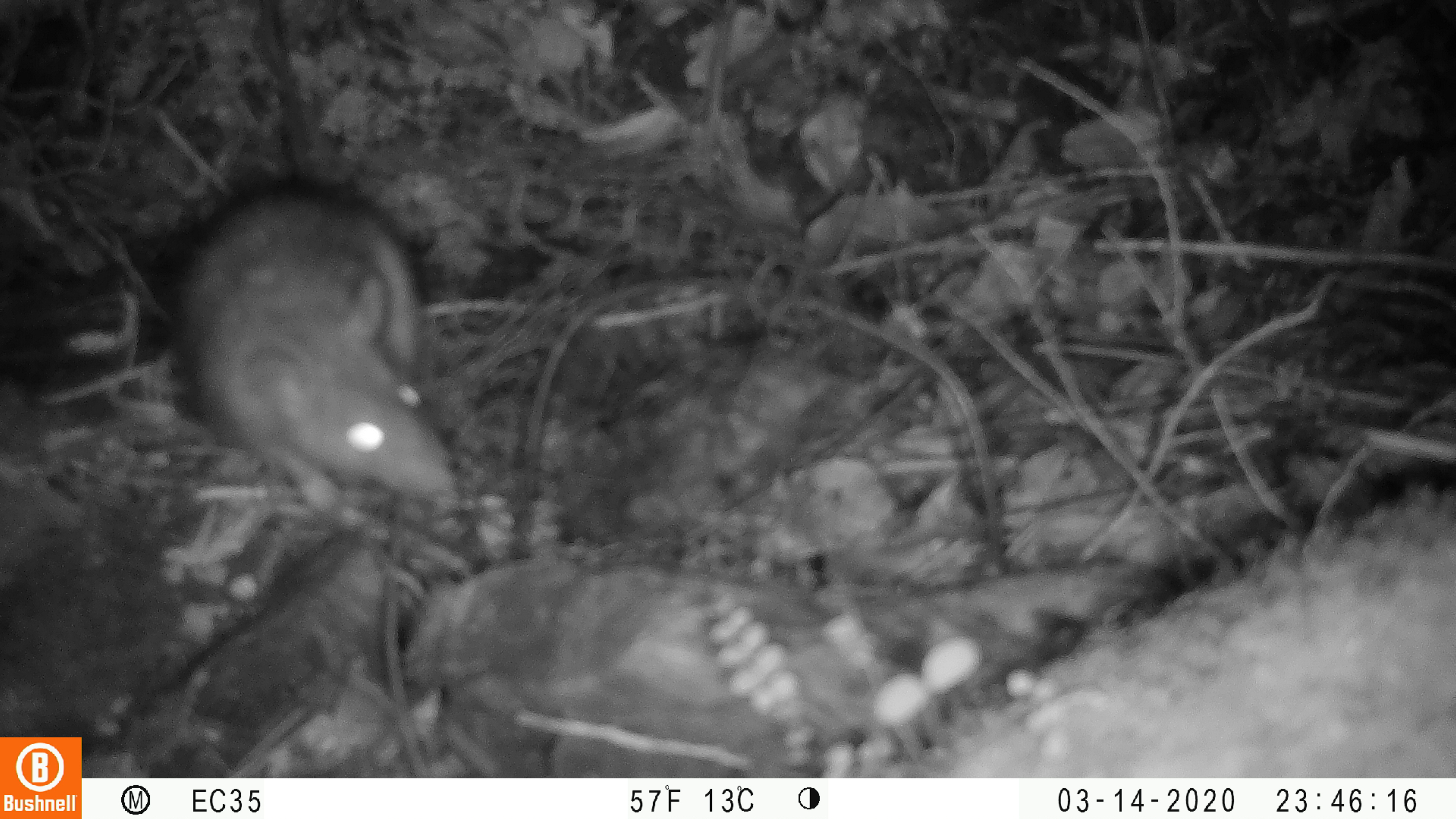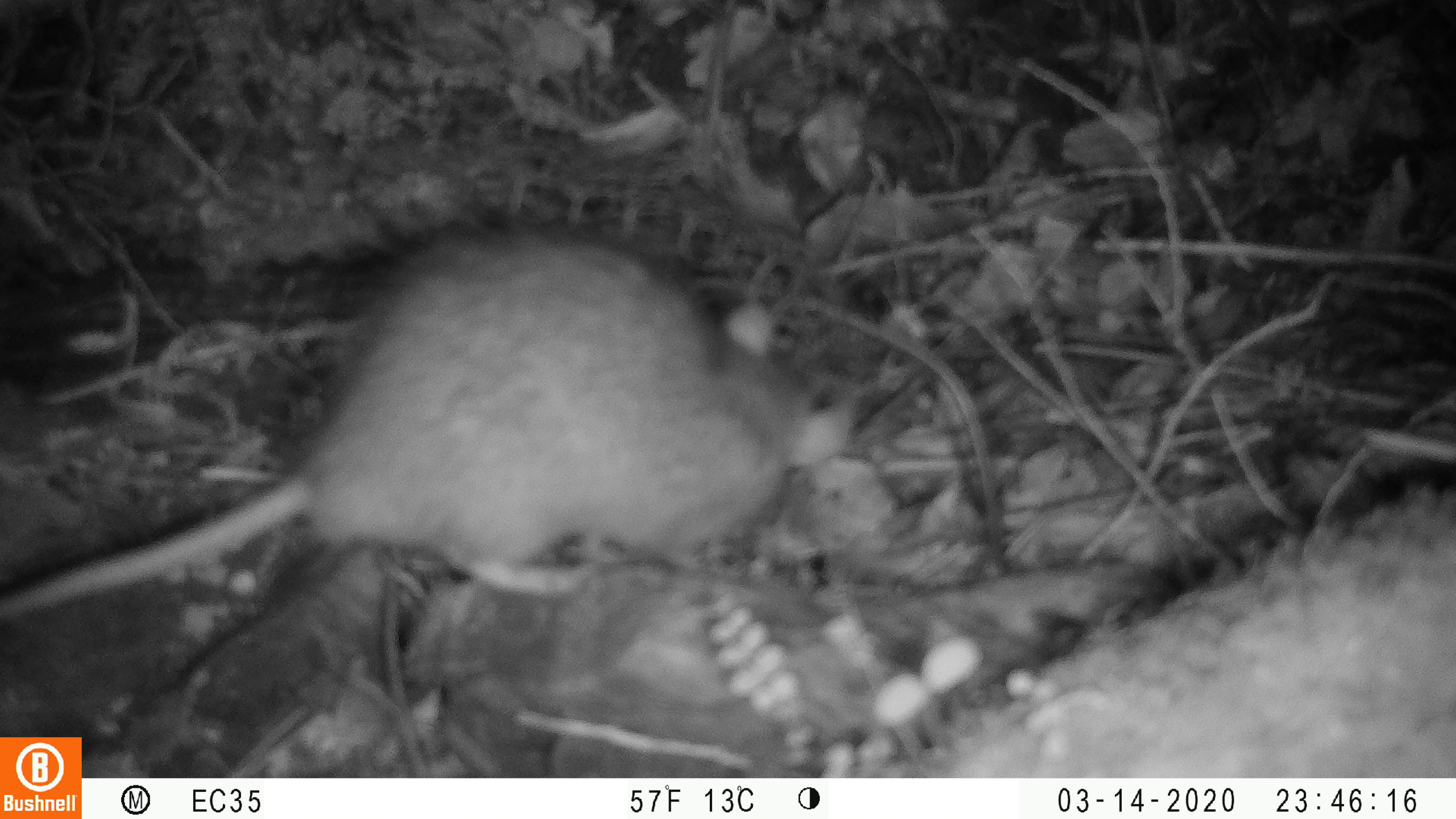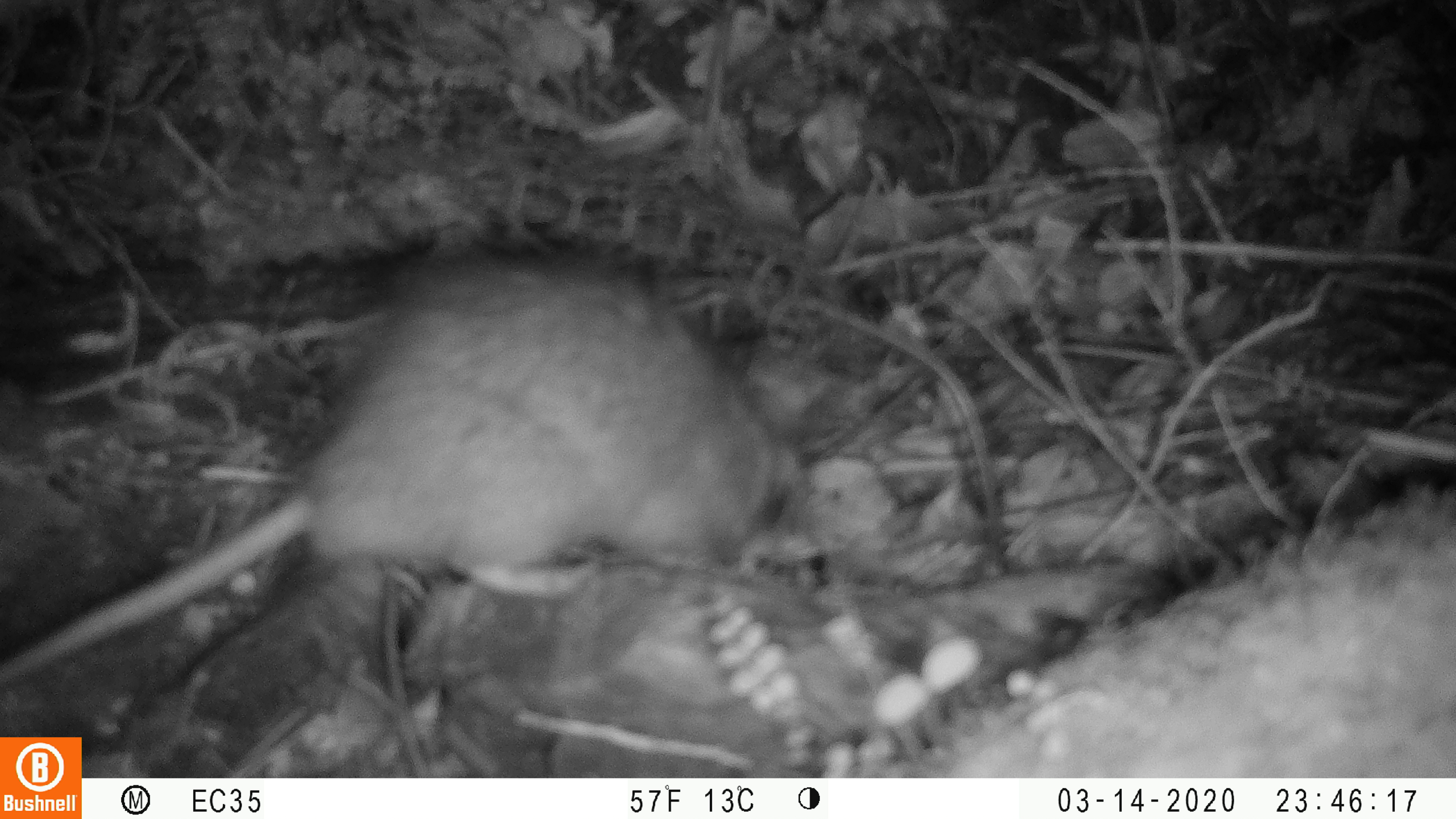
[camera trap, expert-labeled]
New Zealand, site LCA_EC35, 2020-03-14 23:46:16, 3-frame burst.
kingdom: Animalia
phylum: Chordata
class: Mammalia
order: Rodentia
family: Muridae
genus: Rattus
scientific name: Rattus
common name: rat